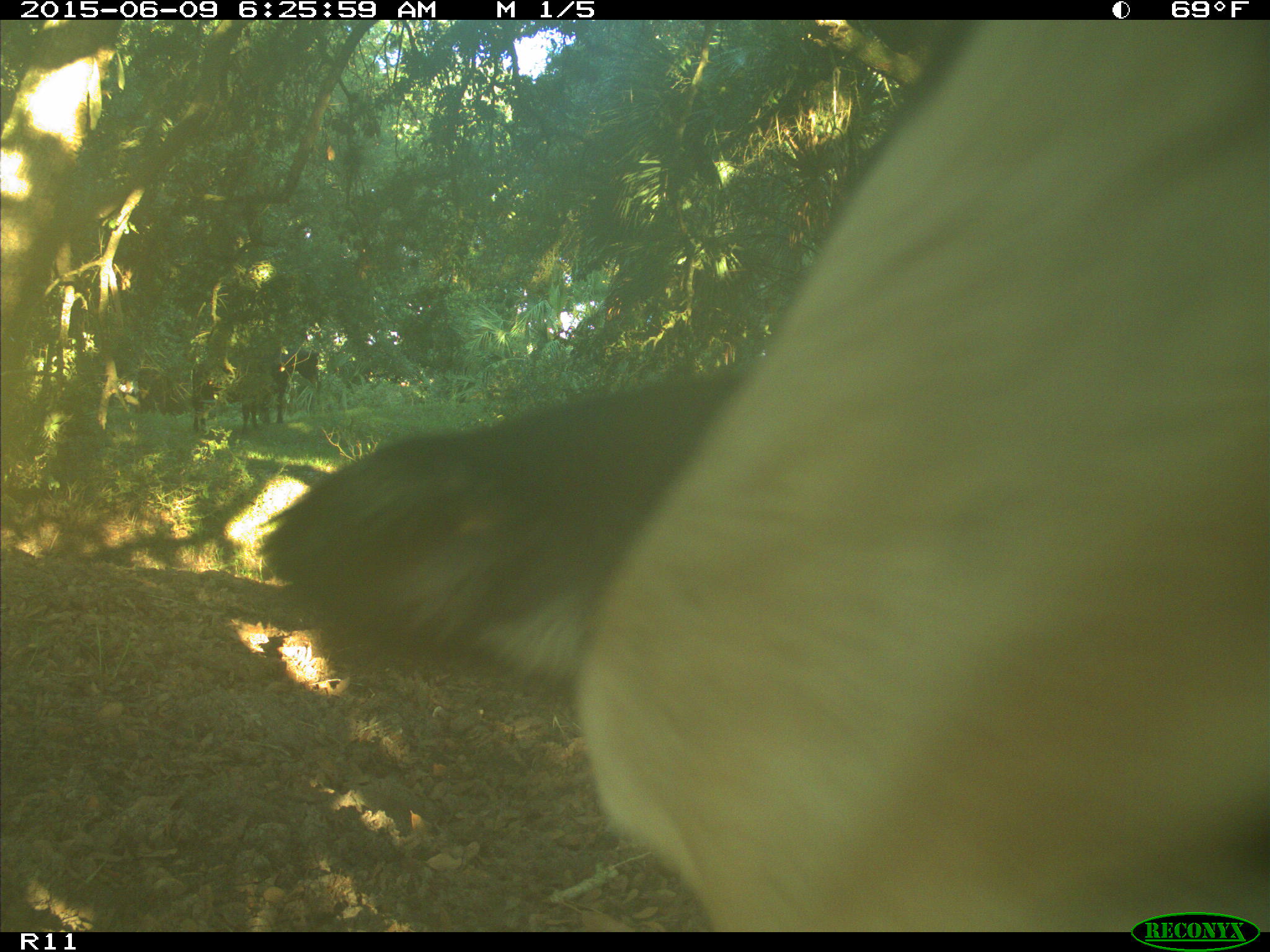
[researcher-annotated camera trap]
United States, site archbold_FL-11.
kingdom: Animalia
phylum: Chordata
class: Mammalia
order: Artiodactyla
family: Bovidae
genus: Bos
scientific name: Bos taurus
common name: domestic cow